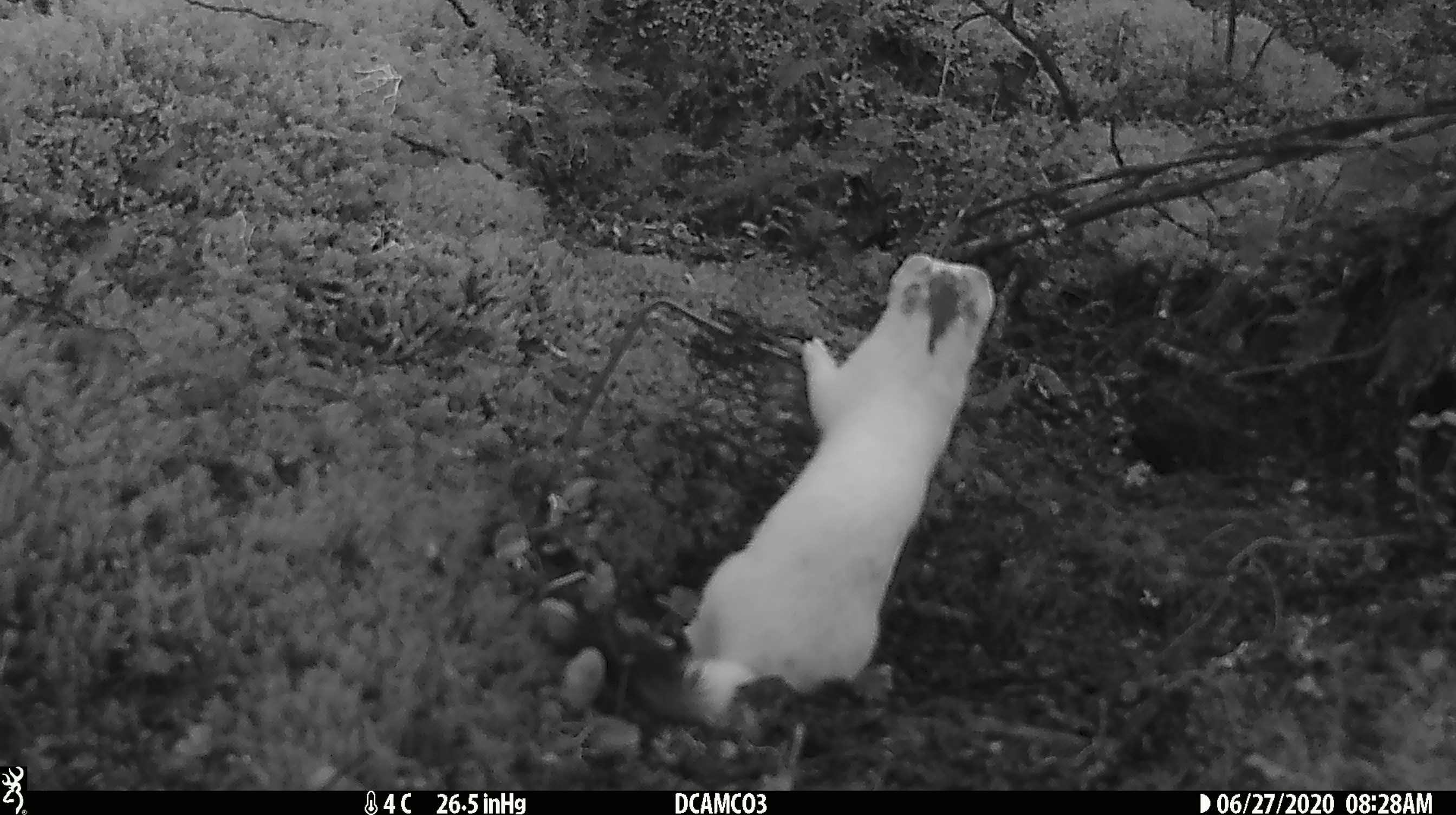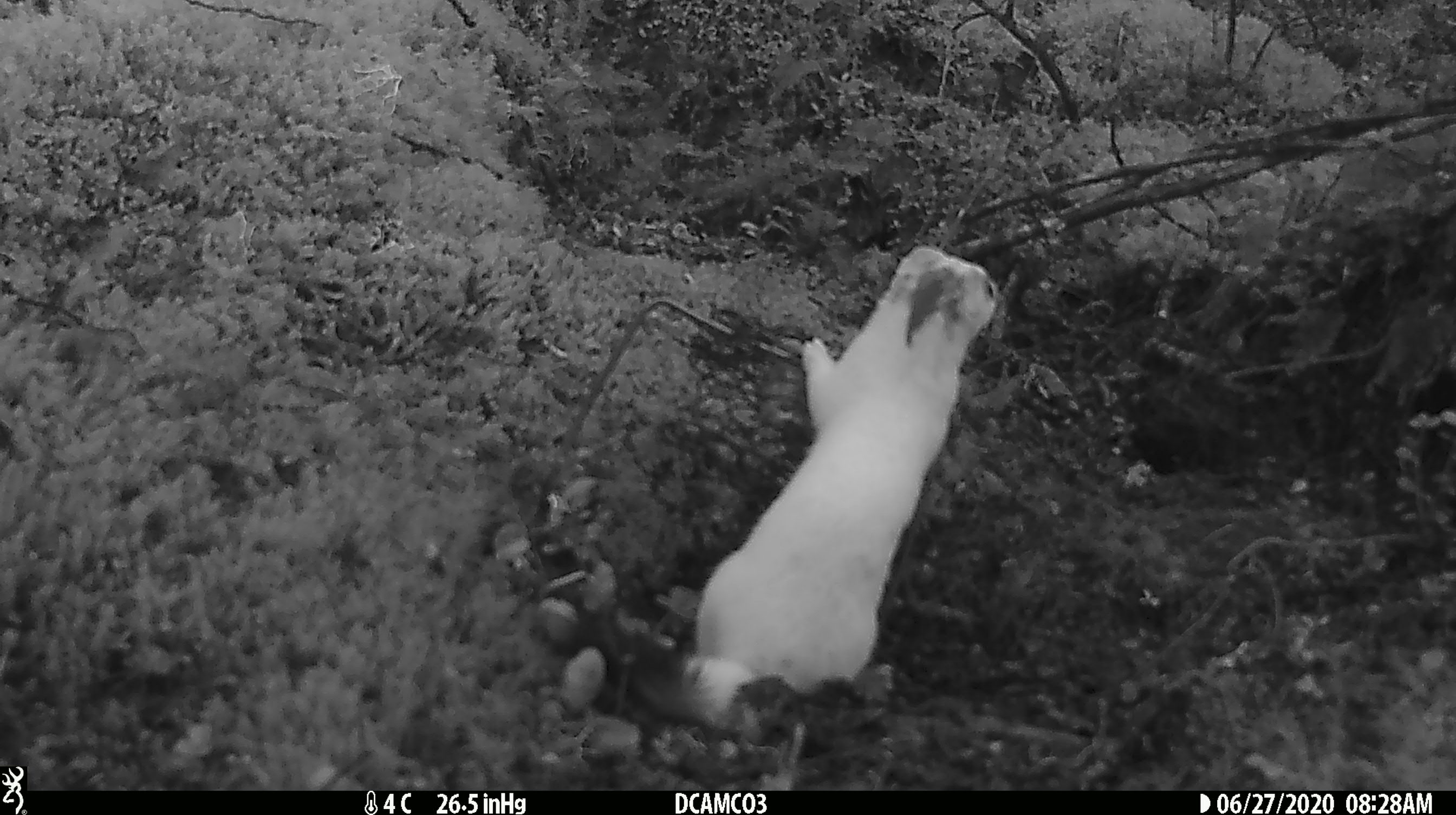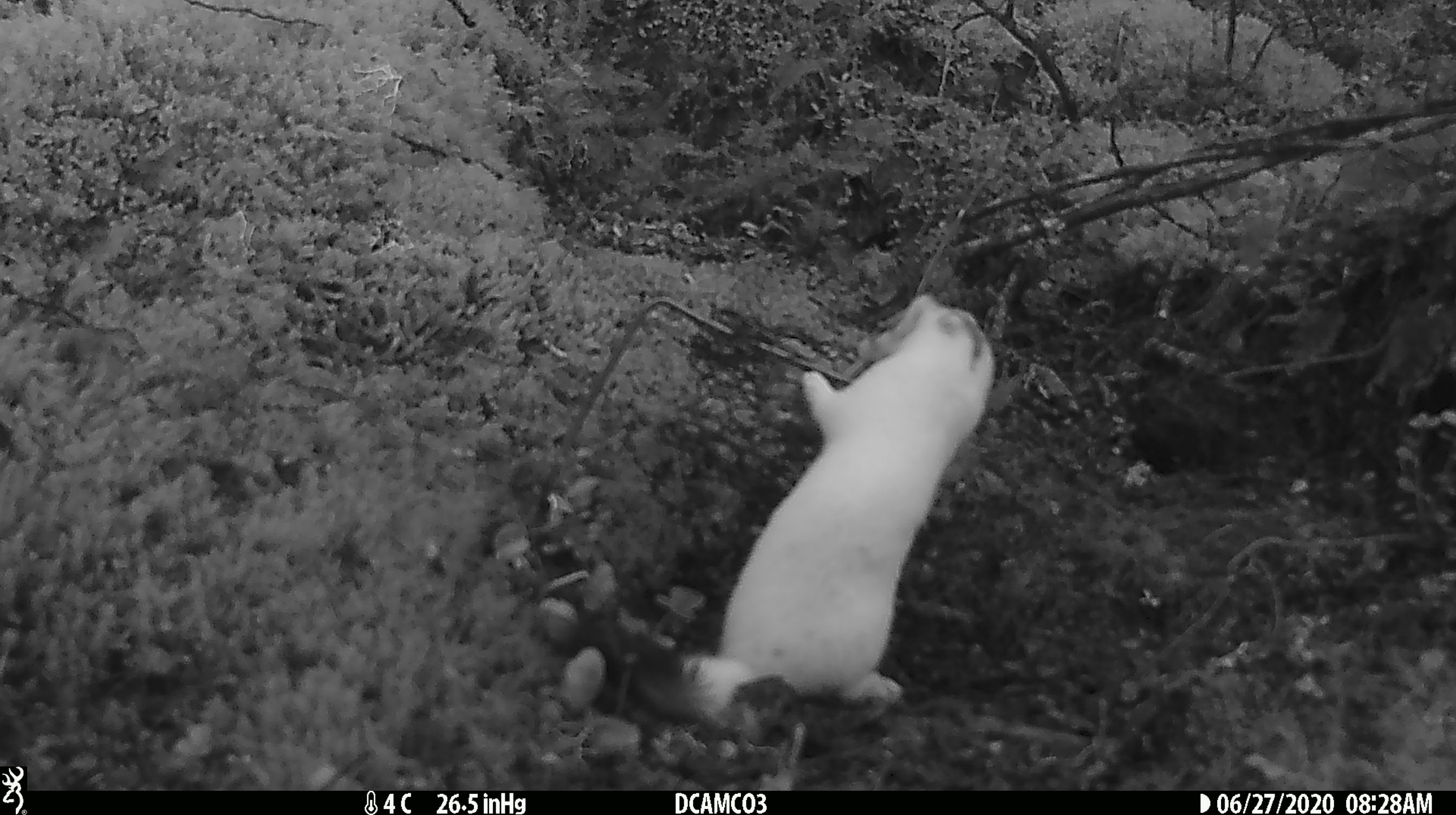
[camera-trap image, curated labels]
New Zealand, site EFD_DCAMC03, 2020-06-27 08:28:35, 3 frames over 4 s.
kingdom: Animalia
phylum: Chordata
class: Mammalia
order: Carnivora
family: Mustelidae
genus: Mustela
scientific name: Mustela erminea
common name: stoat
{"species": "stoat (Mustela erminea)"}